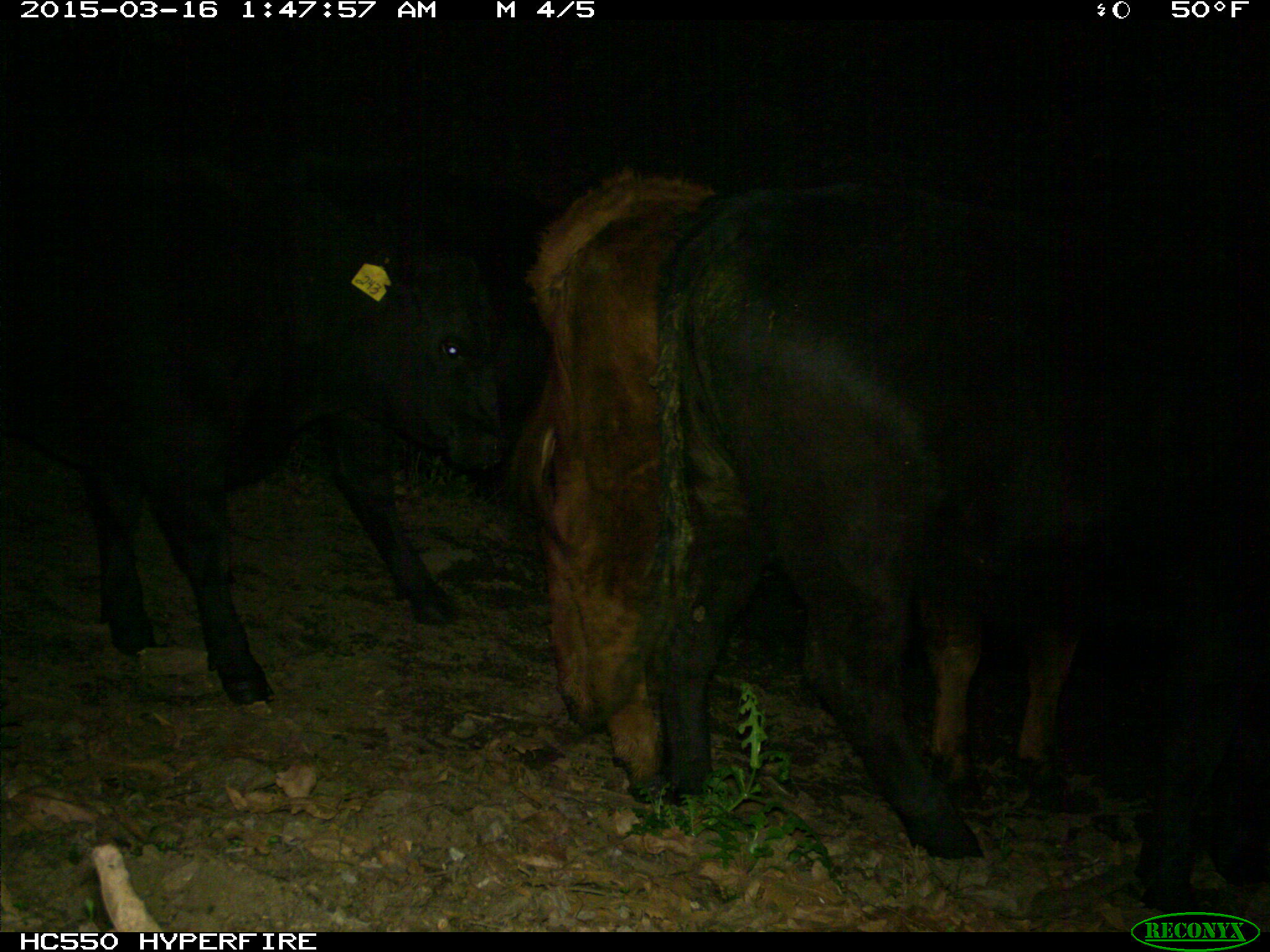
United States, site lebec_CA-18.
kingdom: Animalia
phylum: Chordata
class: Mammalia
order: Artiodactyla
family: Bovidae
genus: Bos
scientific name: Bos taurus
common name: domestic cow